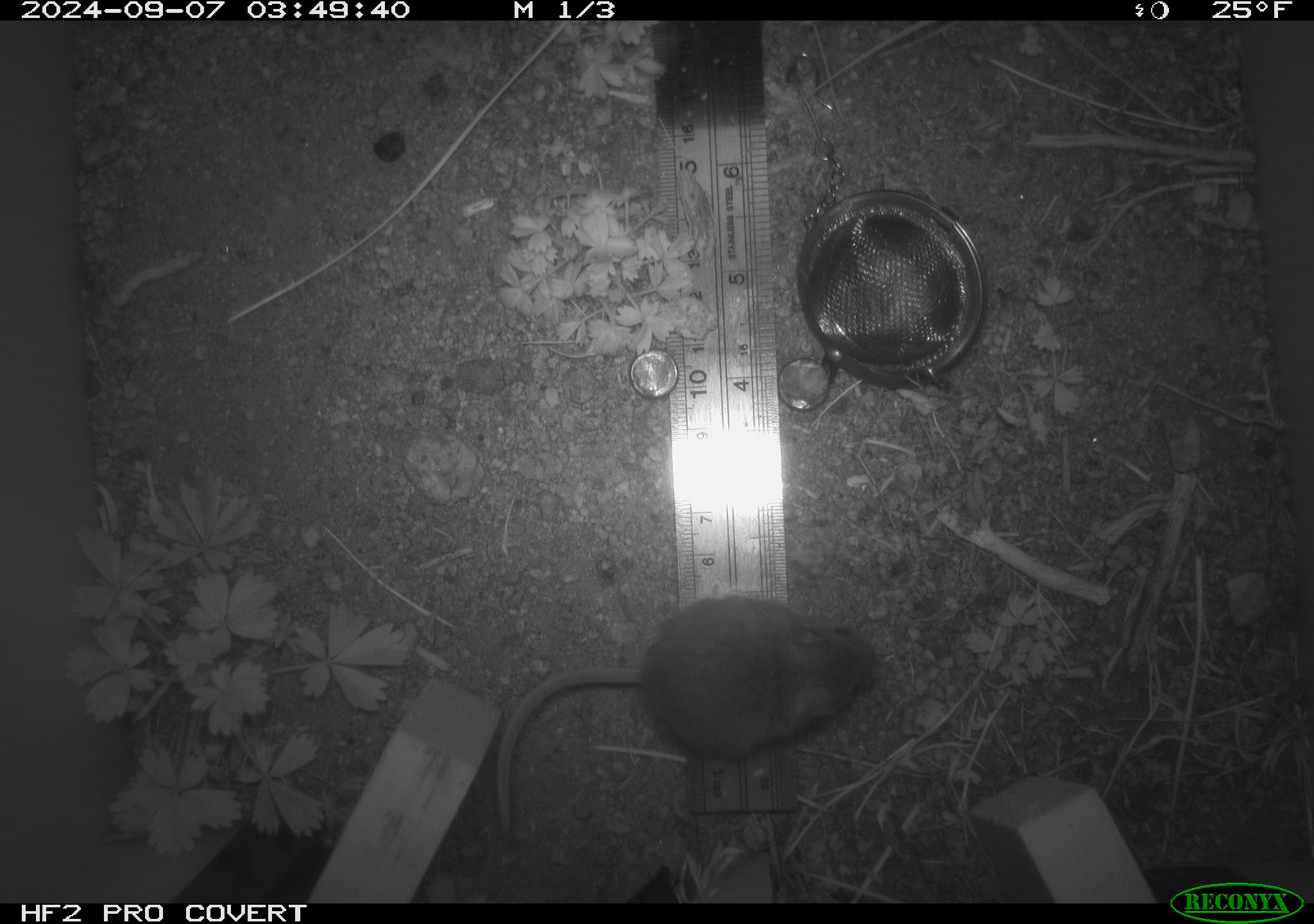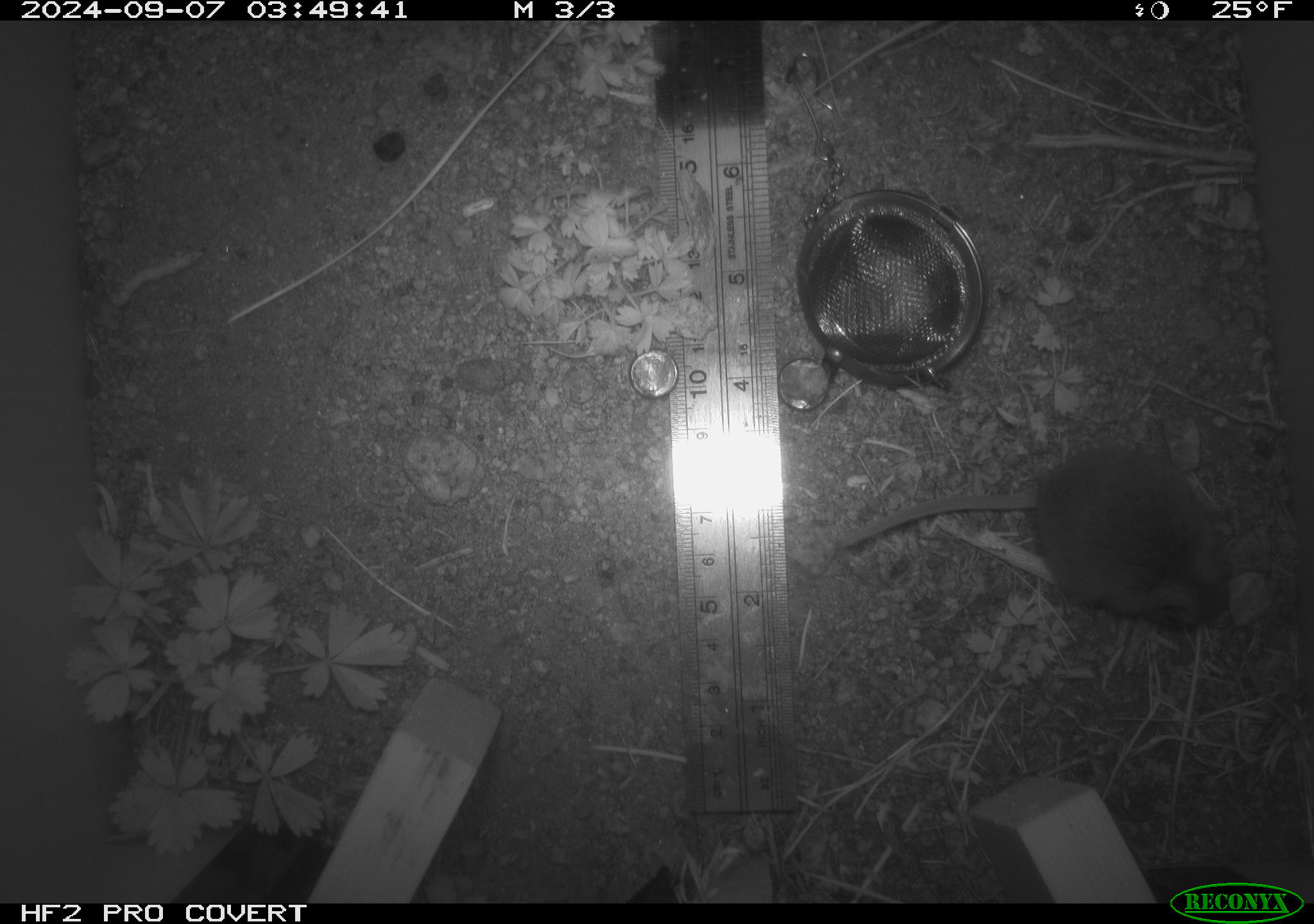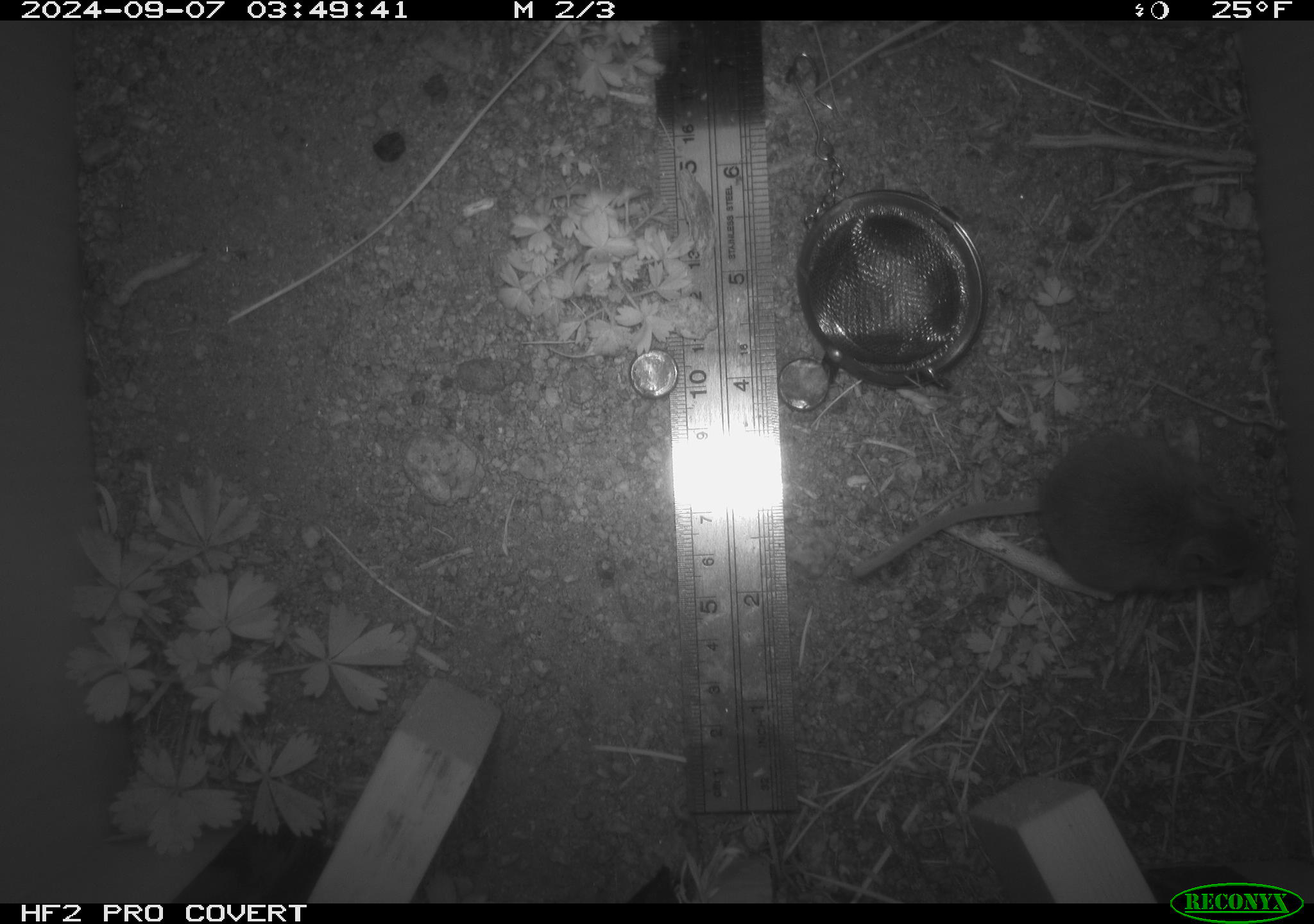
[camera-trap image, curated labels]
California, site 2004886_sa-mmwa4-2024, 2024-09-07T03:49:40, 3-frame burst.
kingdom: Animalia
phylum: Chordata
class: Mammalia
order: Rodentia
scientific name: Rodentia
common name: mouse species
Mouse species (Rodentia).